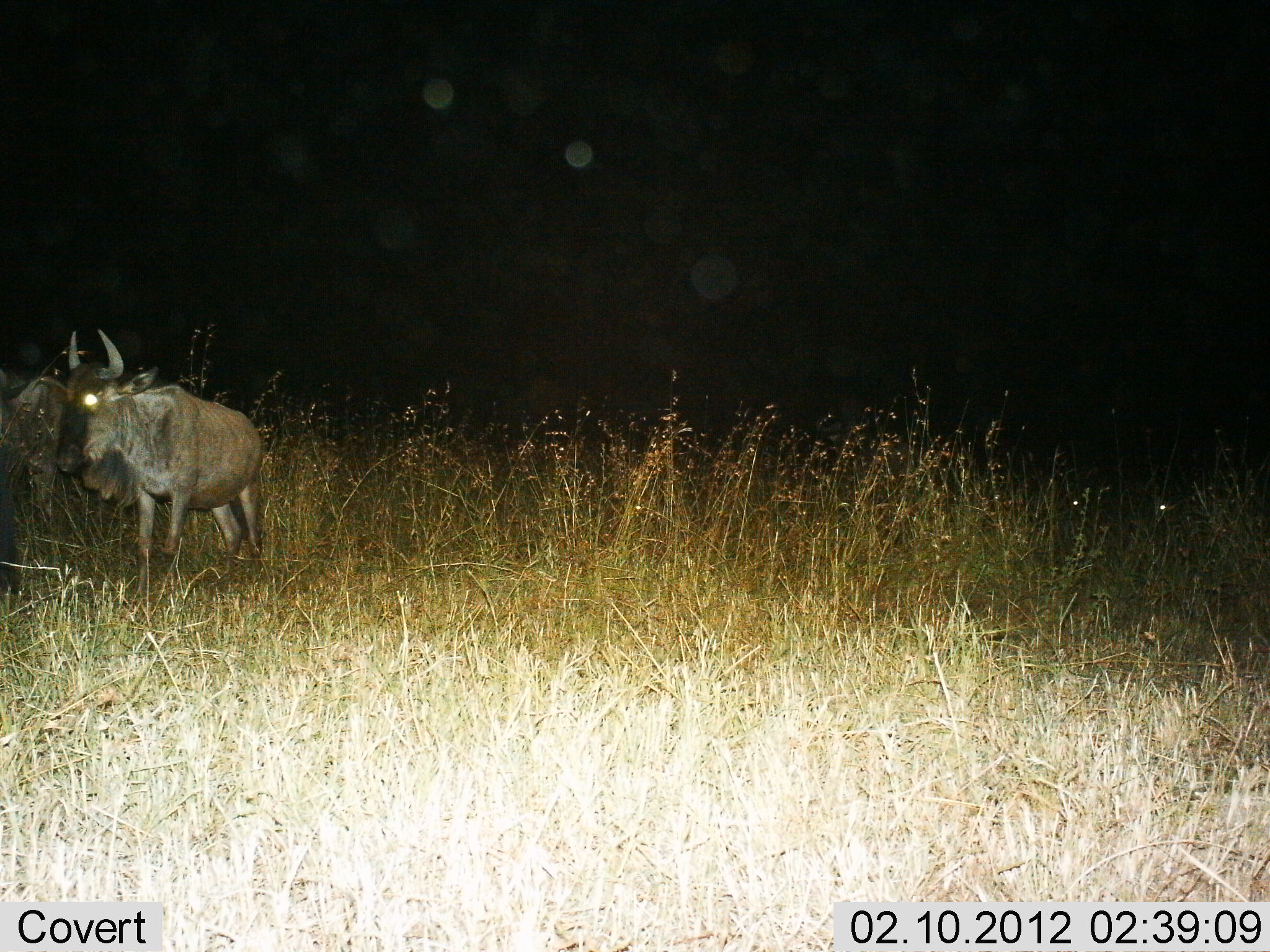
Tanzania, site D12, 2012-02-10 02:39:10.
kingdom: Animalia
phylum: Chordata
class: Mammalia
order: Artiodactyla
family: Bovidae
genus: Connochaetes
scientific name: Connochaetes taurinus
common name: blue wildebeest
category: wildebeest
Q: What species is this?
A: Wildebeest (blue wildebeest) (Connochaetes taurinus).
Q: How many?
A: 2.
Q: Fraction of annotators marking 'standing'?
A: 95%.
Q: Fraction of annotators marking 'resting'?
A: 0%.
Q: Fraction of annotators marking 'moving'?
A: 5%.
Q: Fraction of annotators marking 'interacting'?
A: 0%.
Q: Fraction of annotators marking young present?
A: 11%.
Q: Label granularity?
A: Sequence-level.